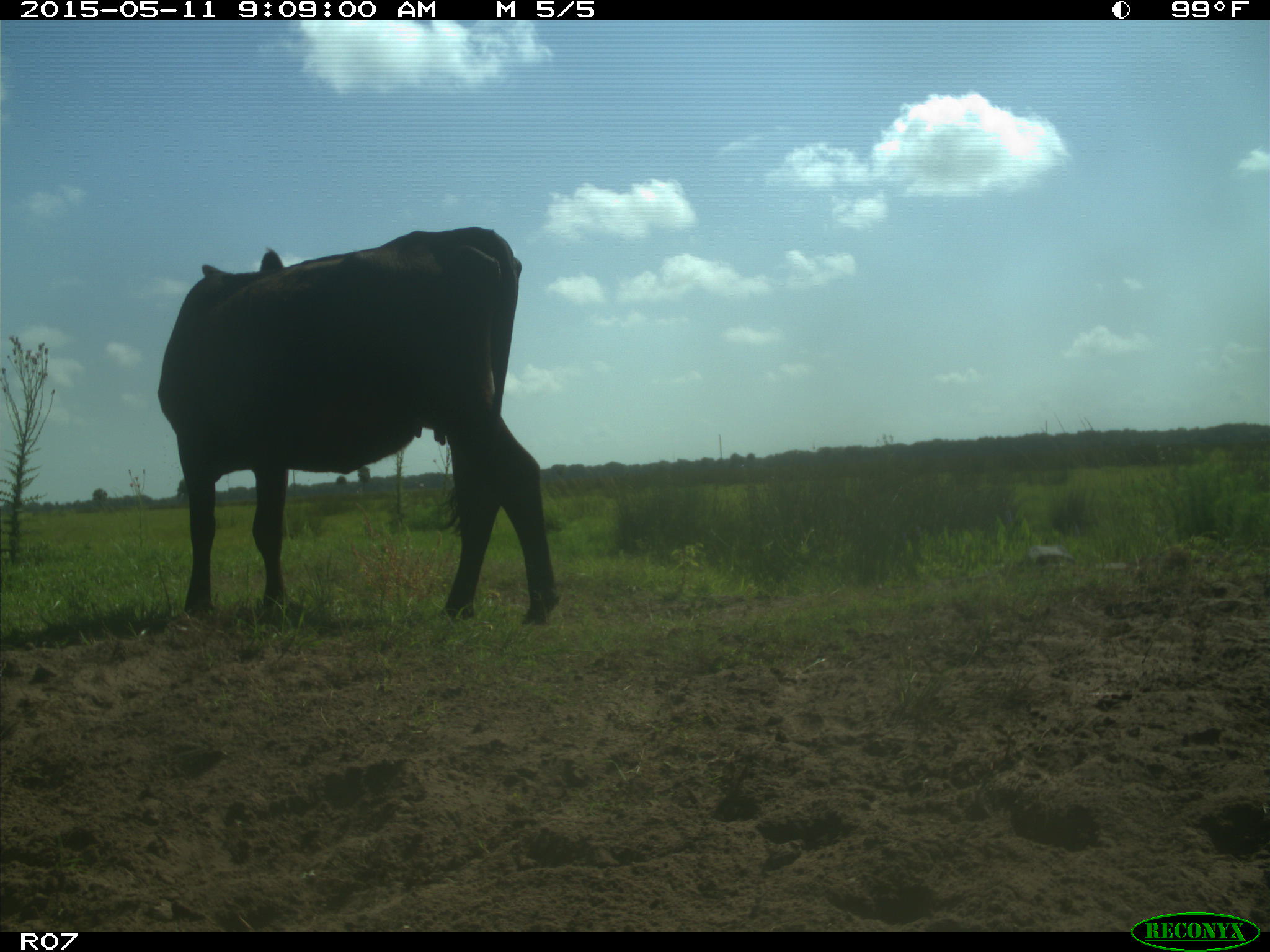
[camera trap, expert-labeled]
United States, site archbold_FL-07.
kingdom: Animalia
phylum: Chordata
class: Mammalia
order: Artiodactyla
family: Bovidae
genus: Bos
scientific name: Bos taurus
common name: domestic cow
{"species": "Bos taurus (domestic cow)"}